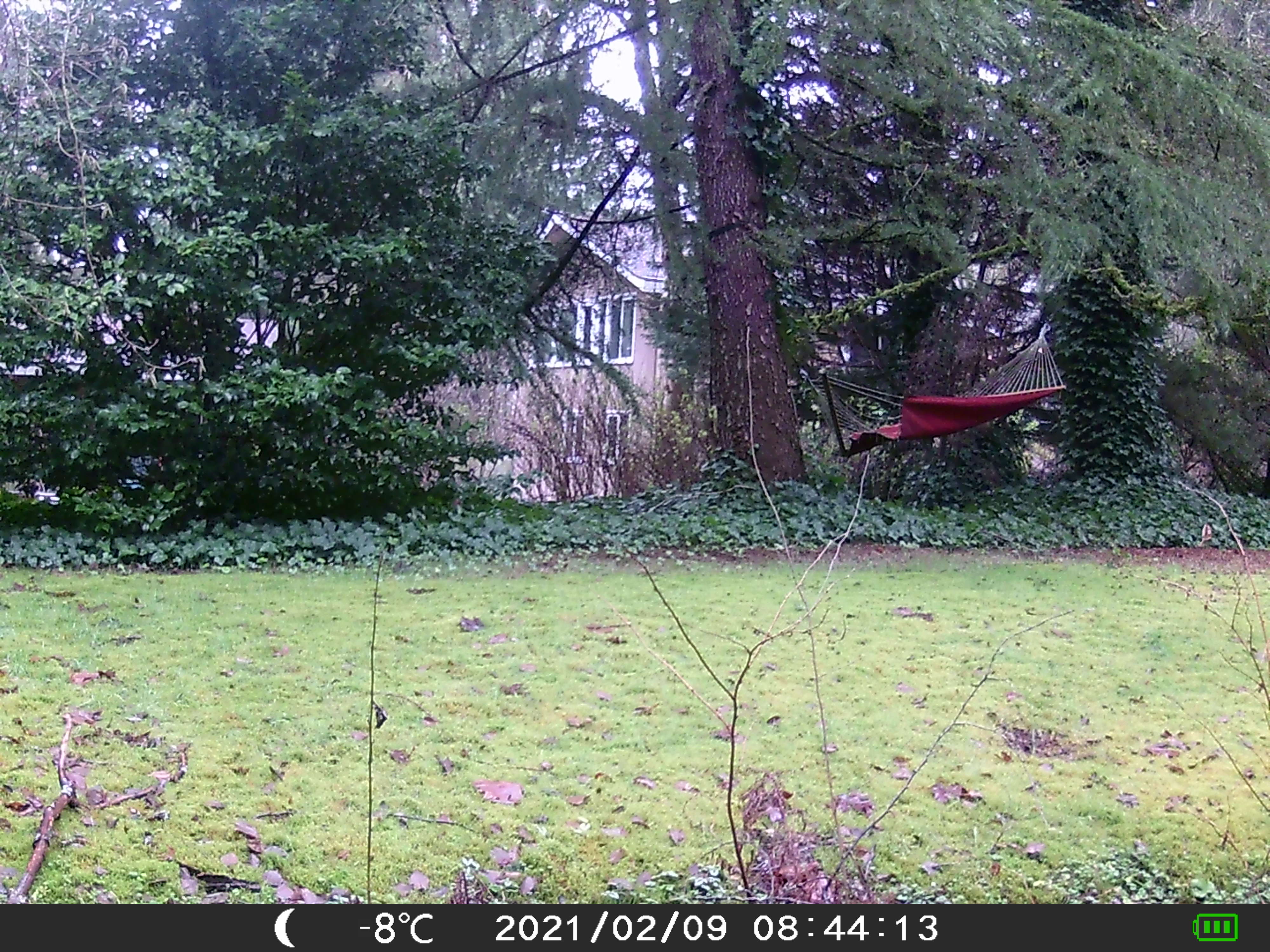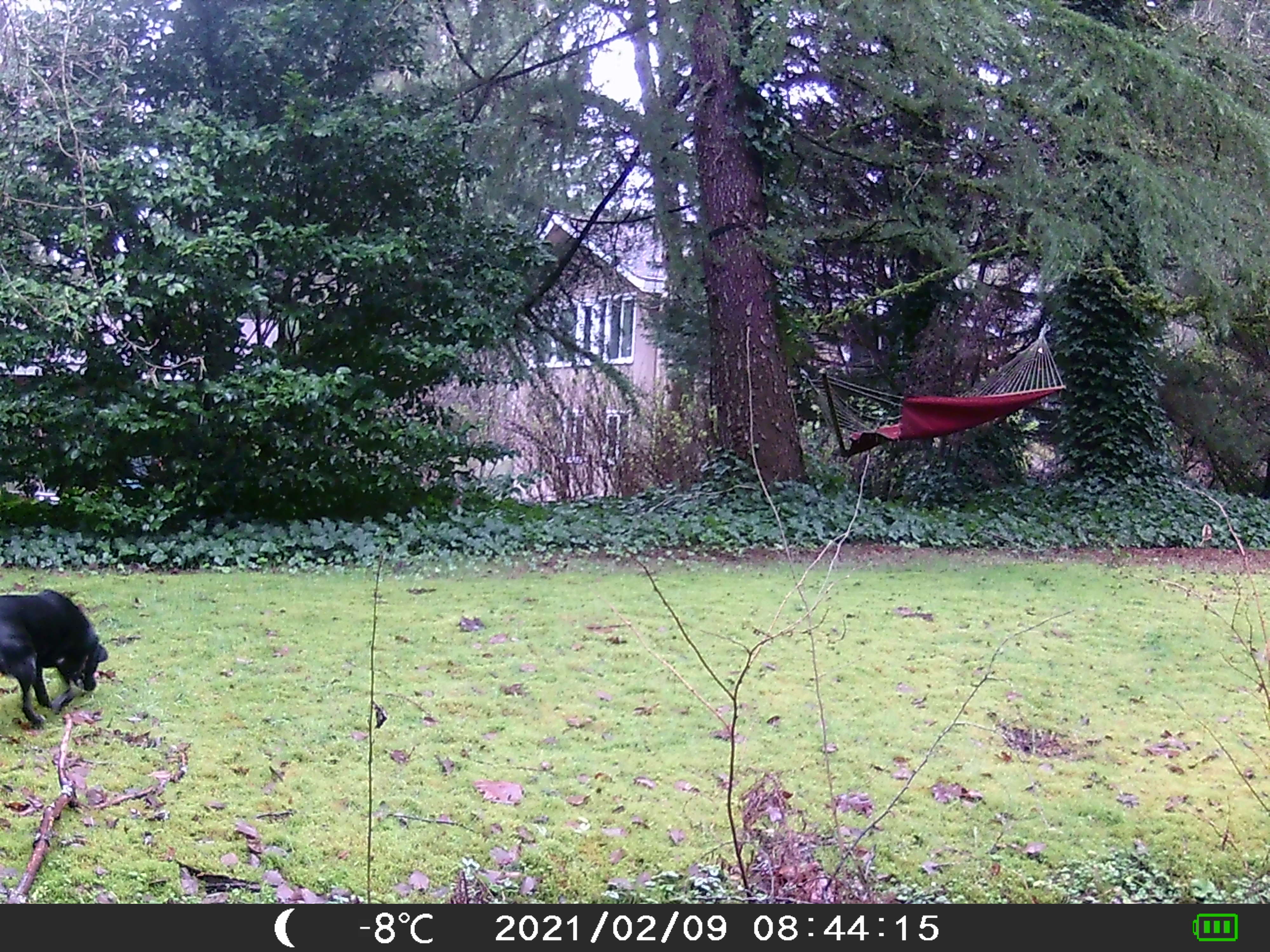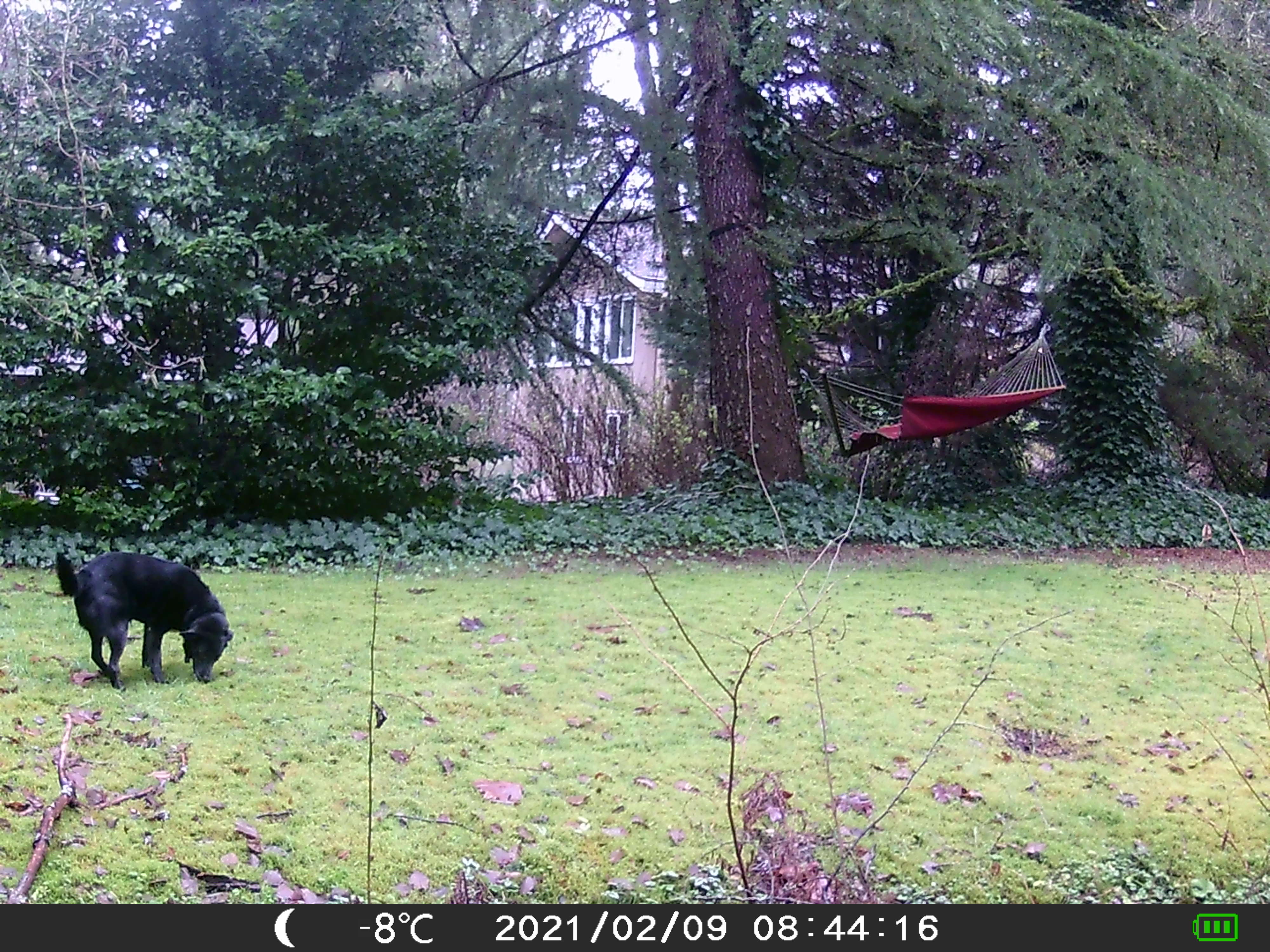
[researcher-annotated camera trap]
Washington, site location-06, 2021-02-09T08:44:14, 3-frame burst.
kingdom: Animalia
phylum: Chordata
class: Mammalia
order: Carnivora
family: Canidae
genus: Canis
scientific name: Canis familiaris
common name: domestic dog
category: dog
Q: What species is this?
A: Dog (domestic dog) (Canis familiaris).